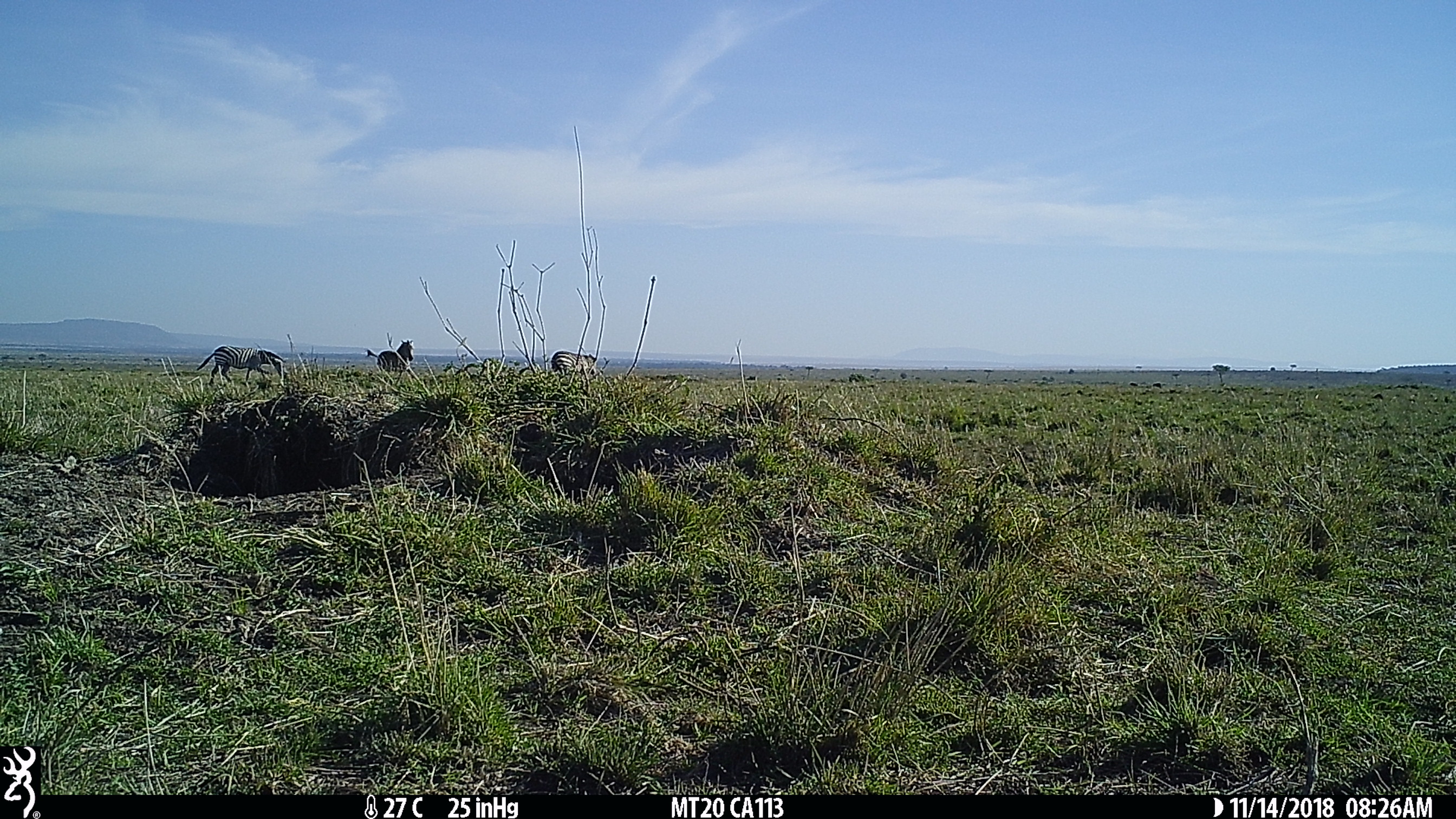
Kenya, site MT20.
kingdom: Animalia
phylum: Chordata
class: Mammalia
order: Perissodactyla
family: Equidae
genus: Equus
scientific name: Equus quagga burchellii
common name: burchell's zebra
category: zebra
Zebra (burchell's zebra) (Equus quagga burchellii).